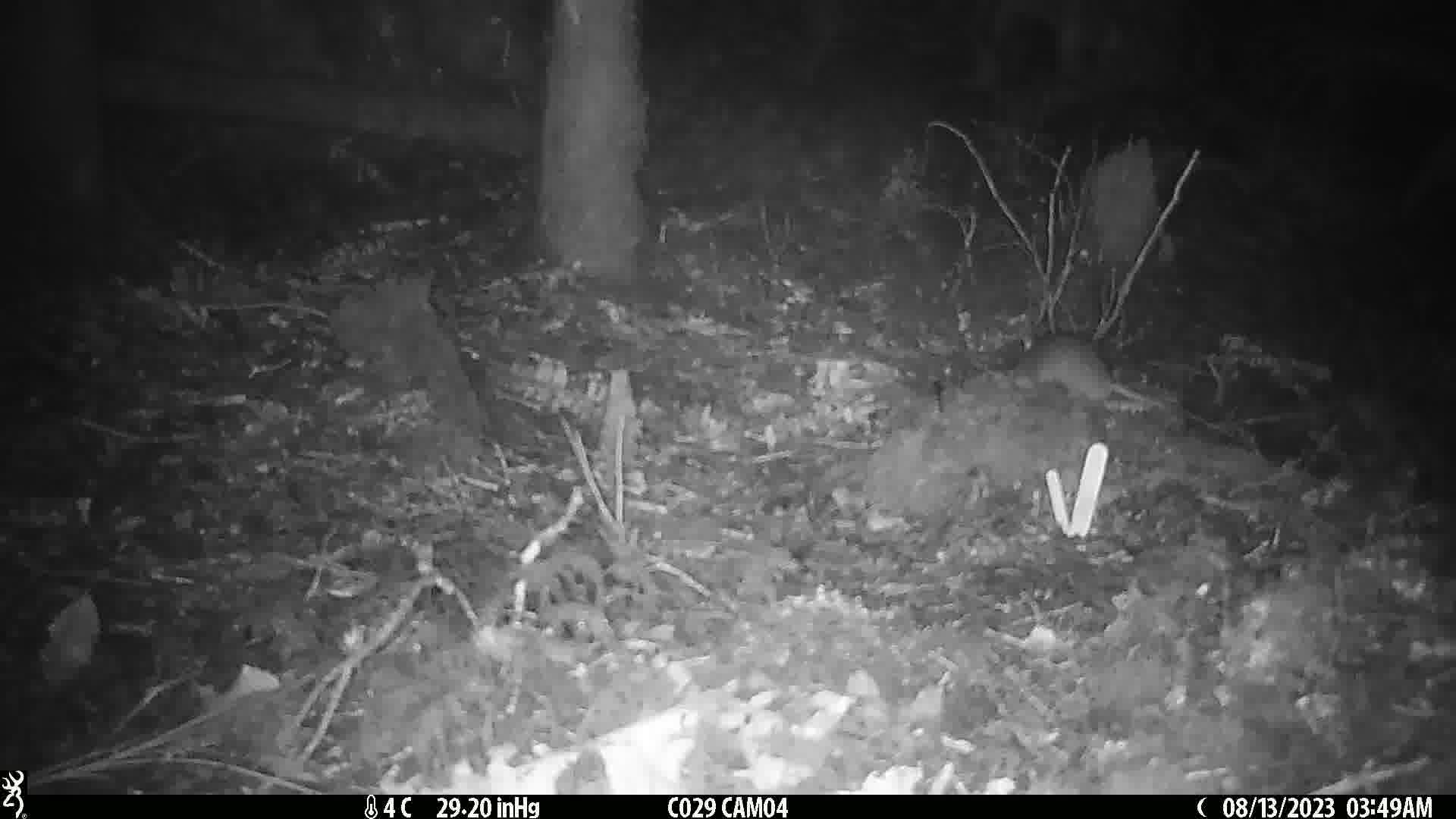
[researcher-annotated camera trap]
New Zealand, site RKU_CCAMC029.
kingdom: Animalia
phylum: Chordata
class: Mammalia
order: Rodentia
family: Muridae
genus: Rattus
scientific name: Rattus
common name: rat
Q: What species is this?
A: Rat (Rattus).